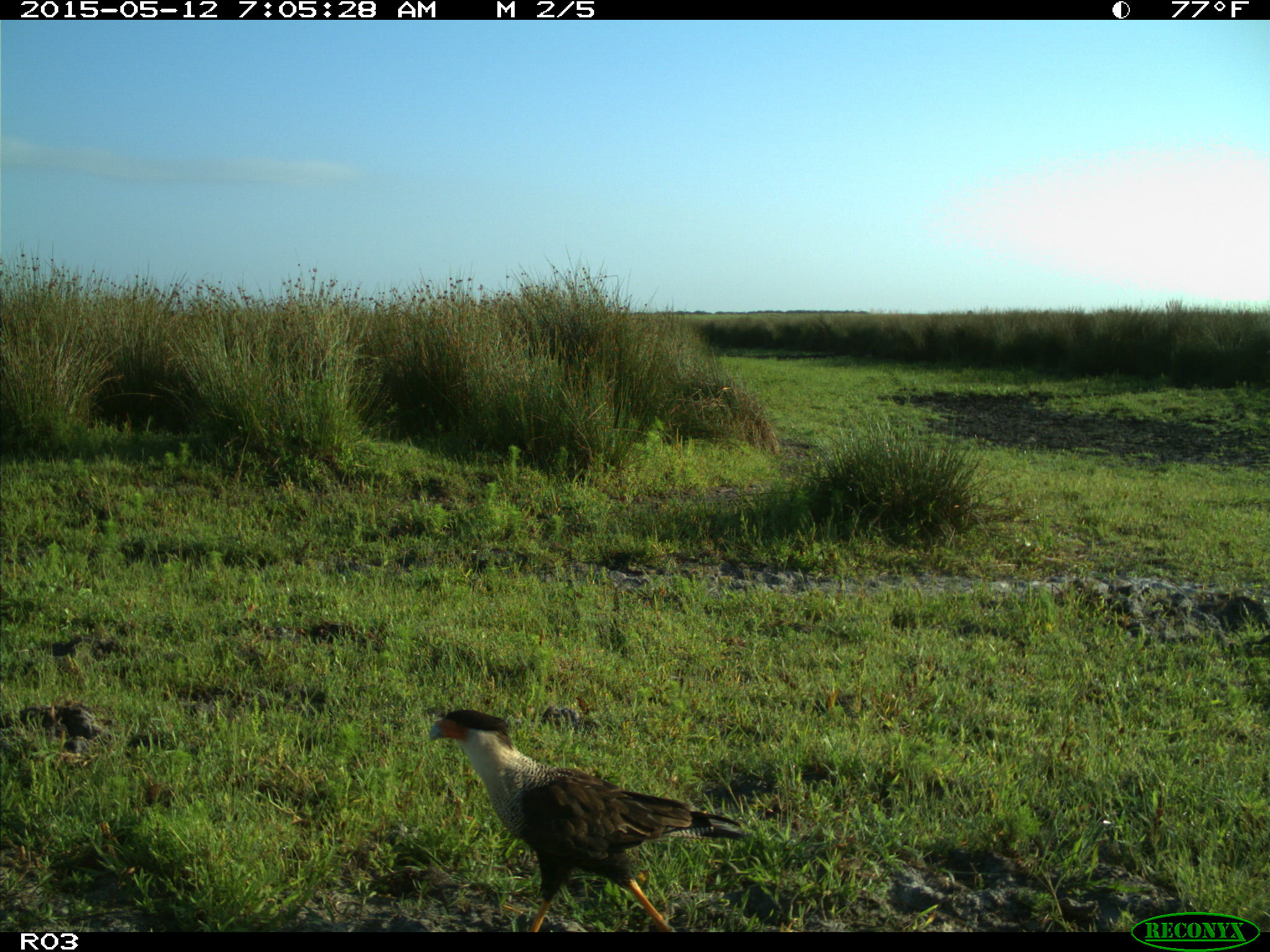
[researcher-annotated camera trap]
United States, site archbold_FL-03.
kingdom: Animalia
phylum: Chordata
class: Mammalia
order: Artiodactyla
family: Bovidae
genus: Bos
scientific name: Bos taurus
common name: domestic cow